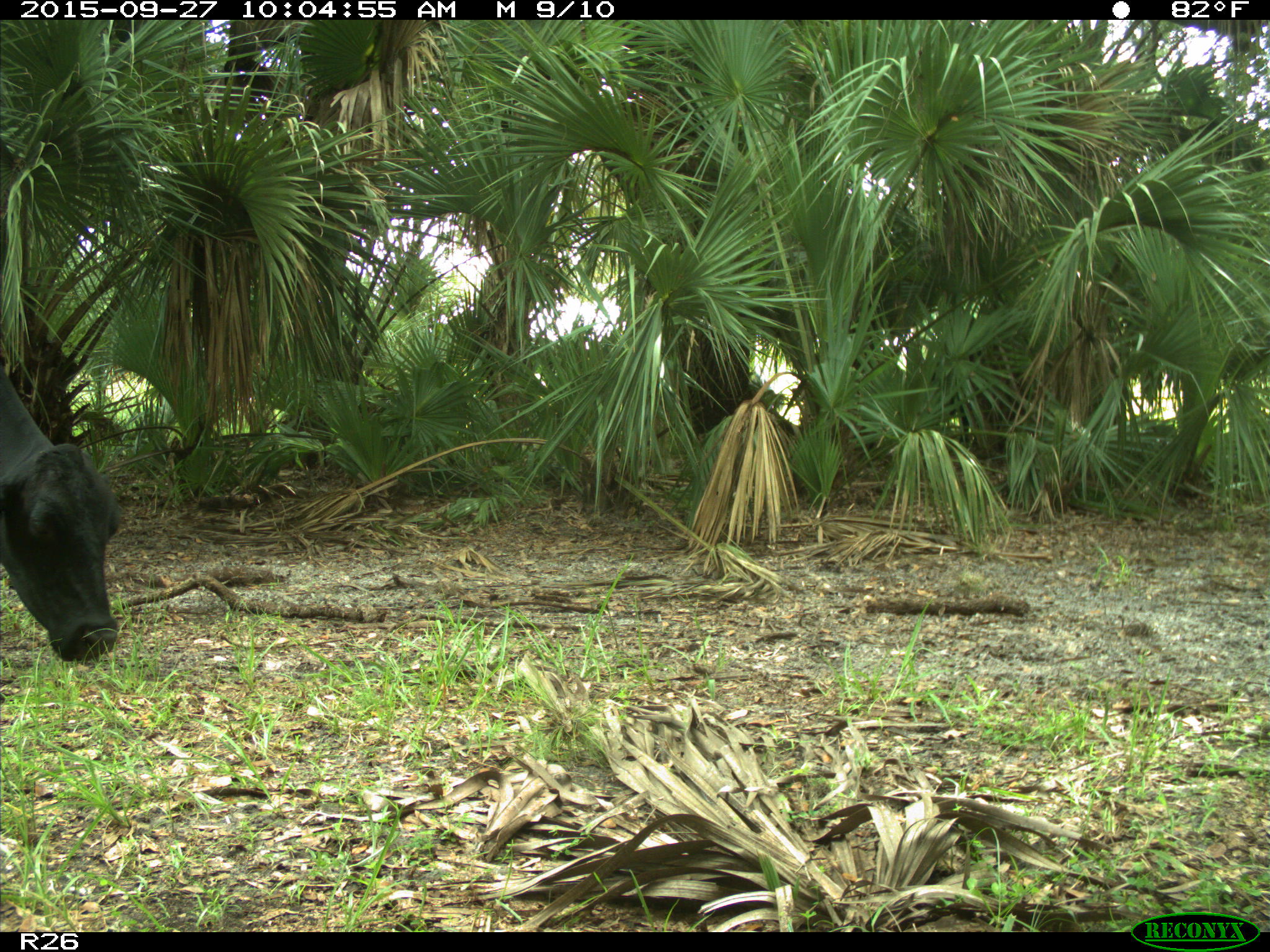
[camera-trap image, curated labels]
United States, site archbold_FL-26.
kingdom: Animalia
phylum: Chordata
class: Mammalia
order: Artiodactyla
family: Bovidae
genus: Bos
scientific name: Bos taurus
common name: domestic cow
Bos taurus (domestic cow).